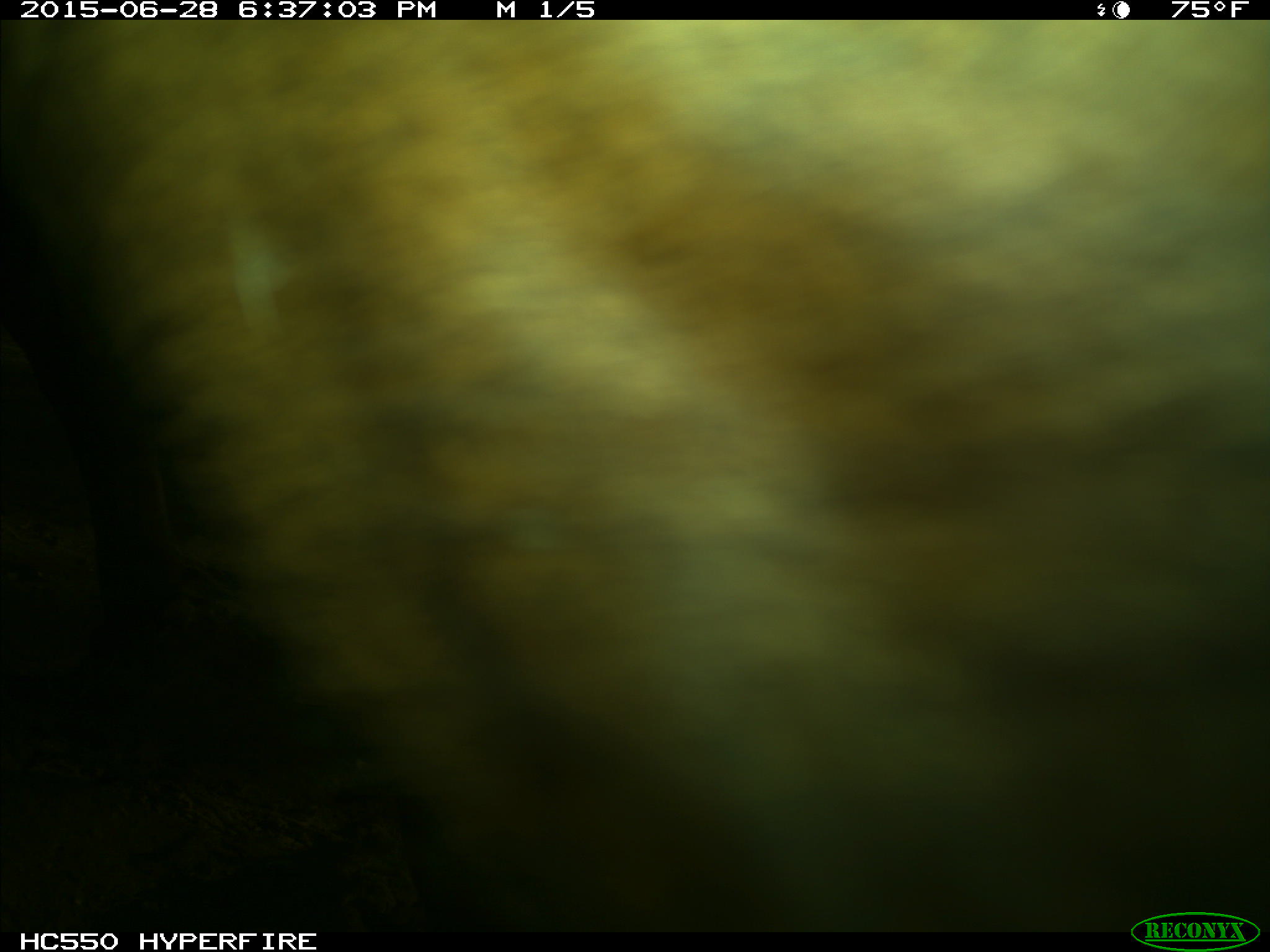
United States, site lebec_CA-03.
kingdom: Animalia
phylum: Chordata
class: Mammalia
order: Artiodactyla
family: Bovidae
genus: Bos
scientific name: Bos taurus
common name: domestic cow